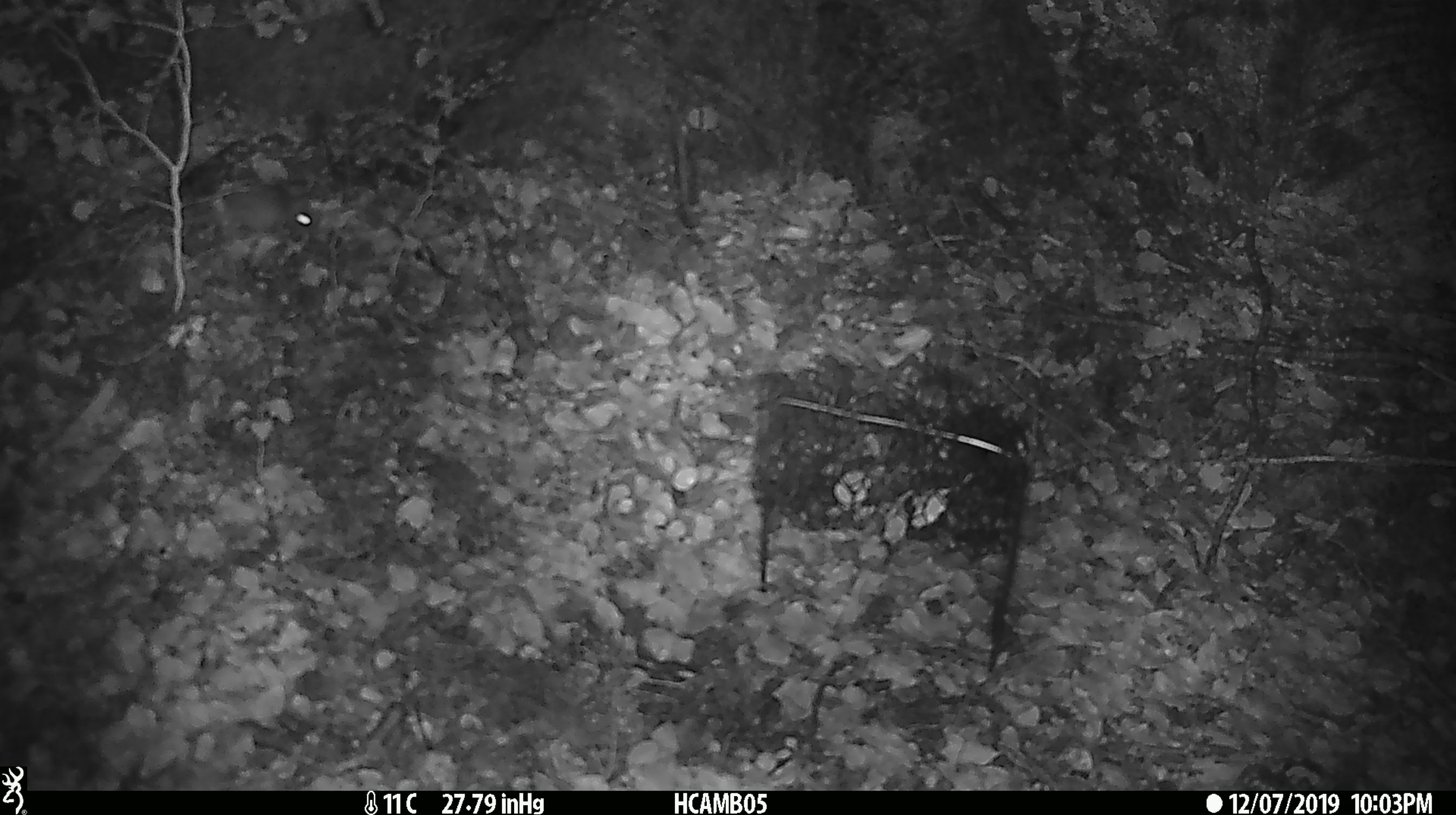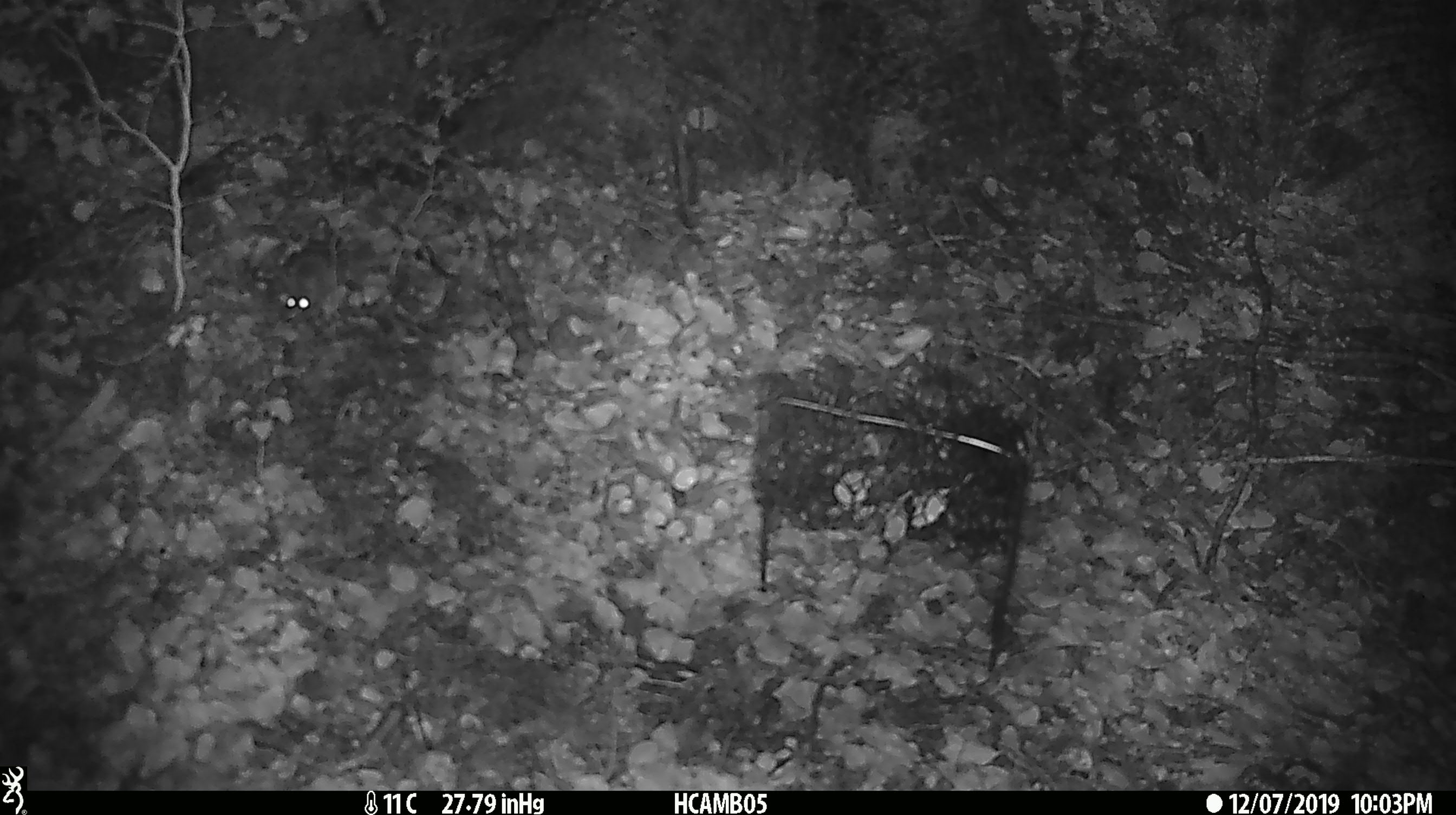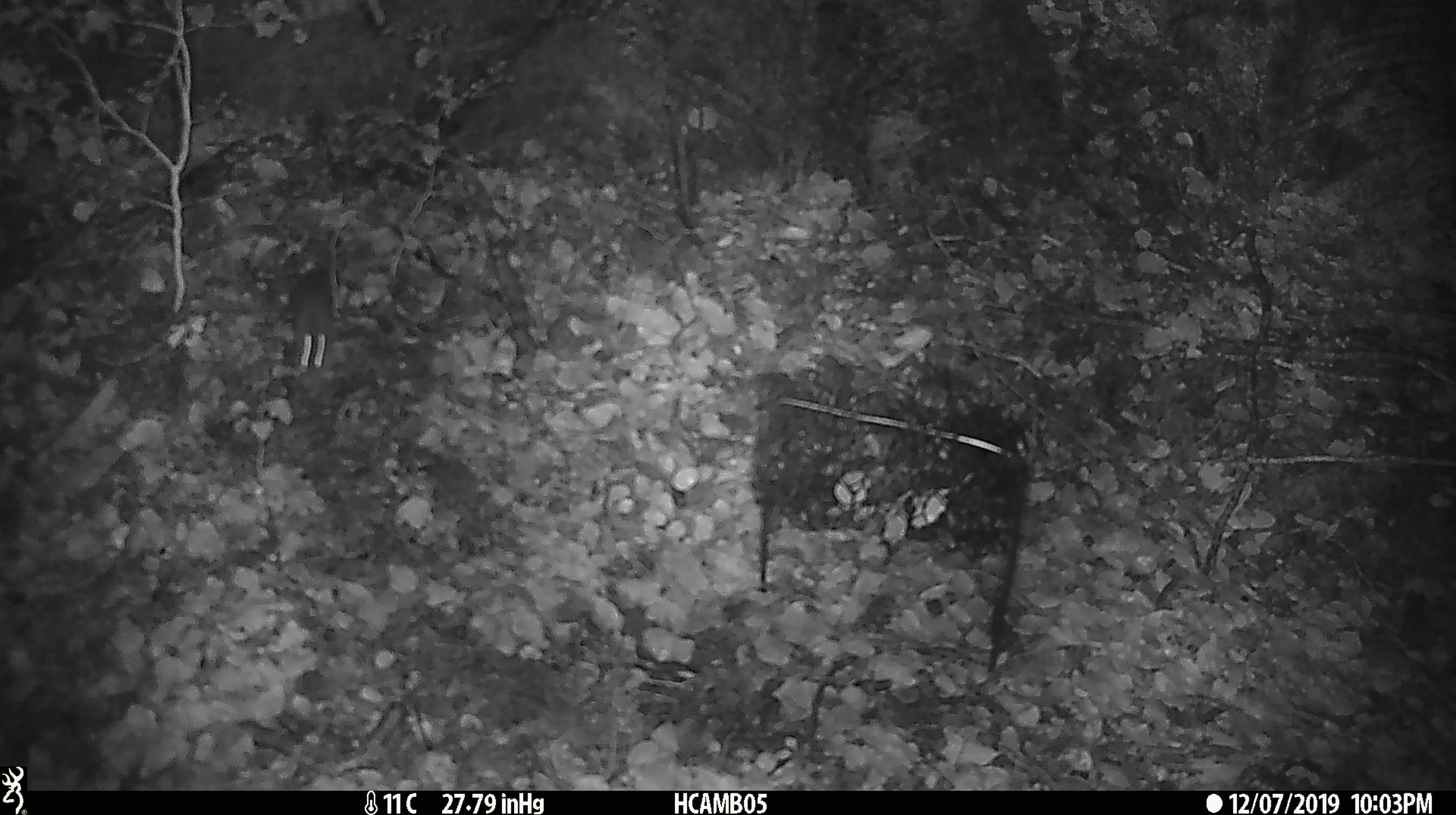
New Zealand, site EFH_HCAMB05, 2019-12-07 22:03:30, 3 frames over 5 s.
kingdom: Animalia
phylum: Chordata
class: Mammalia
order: Rodentia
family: Muridae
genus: Mus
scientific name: Mus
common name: mouse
Mouse (Mus).